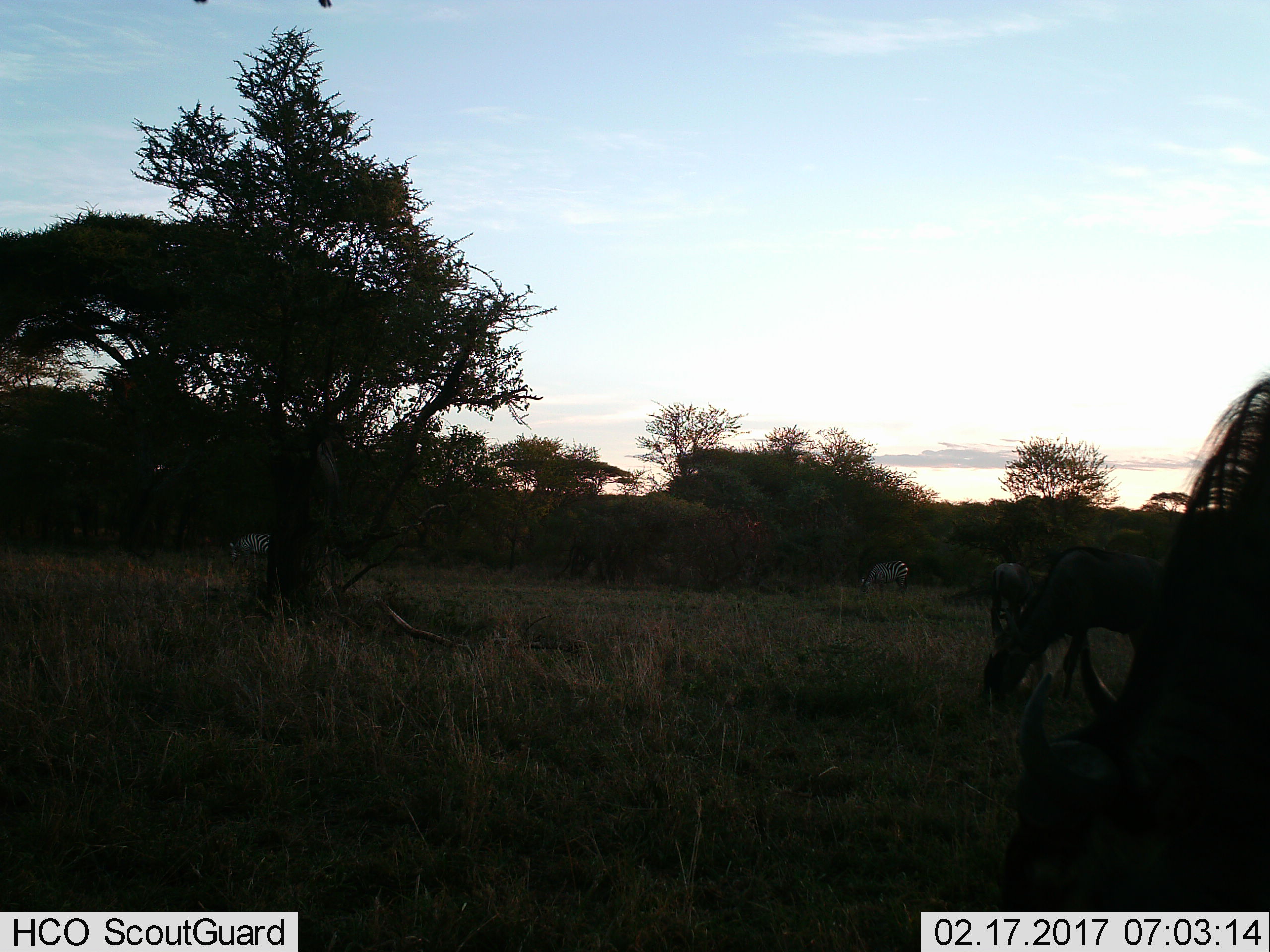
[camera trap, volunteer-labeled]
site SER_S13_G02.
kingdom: Animalia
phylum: Chordata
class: Mammalia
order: Artiodactyla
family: Bovidae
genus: Connochaetes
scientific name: Connochaetes taurinus taurinus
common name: blue wildebeest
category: wildebeestblue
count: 2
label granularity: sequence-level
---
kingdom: Animalia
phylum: Chordata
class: Mammalia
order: Perissodactyla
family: Equidae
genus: Equus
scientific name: Equus quagga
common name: plains zebra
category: zebraplains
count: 2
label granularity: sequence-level